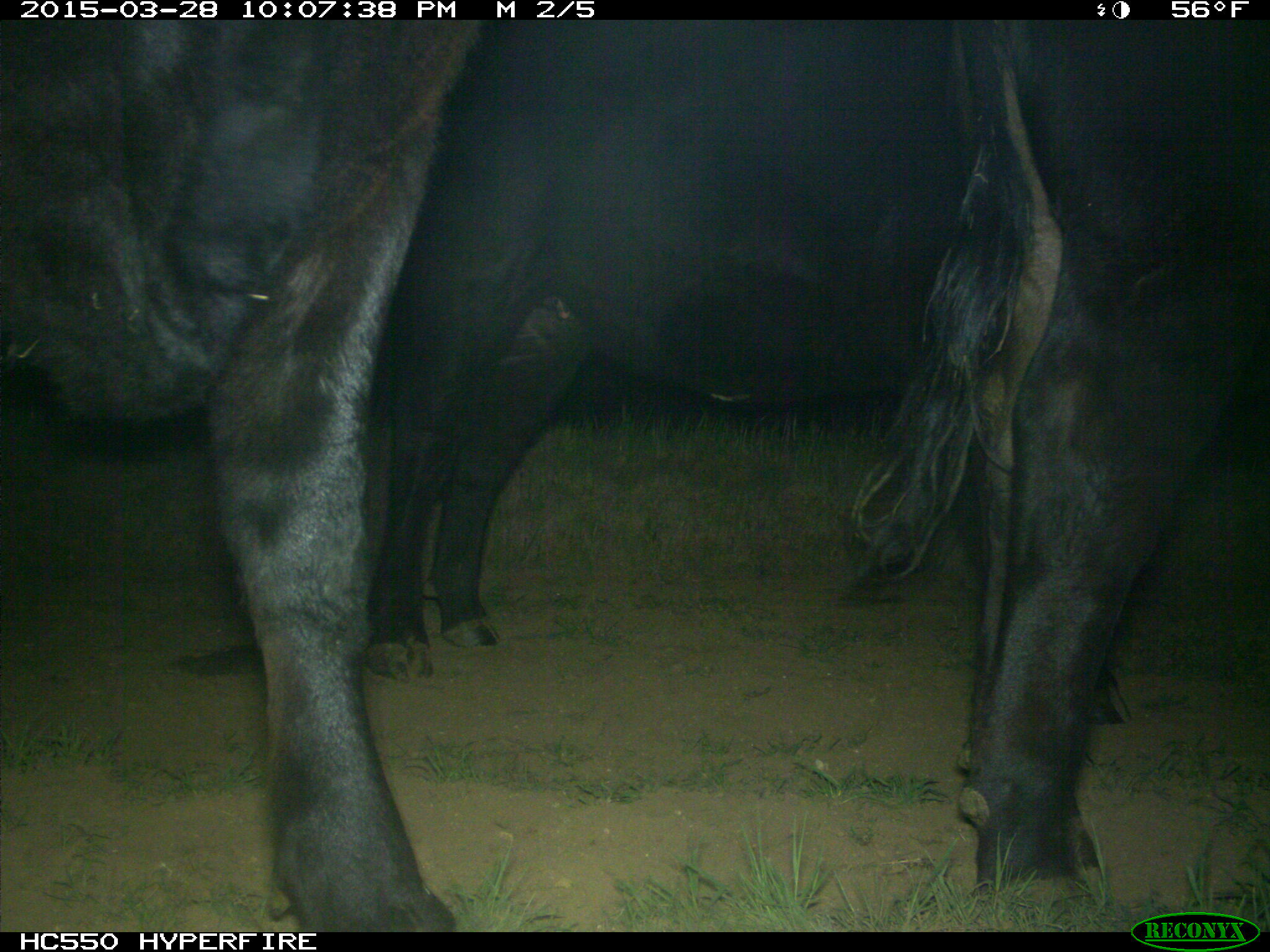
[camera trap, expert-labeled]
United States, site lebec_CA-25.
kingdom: Animalia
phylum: Chordata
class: Mammalia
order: Artiodactyla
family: Bovidae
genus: Bos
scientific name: Bos taurus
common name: domestic cow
Bos taurus (domestic cow).